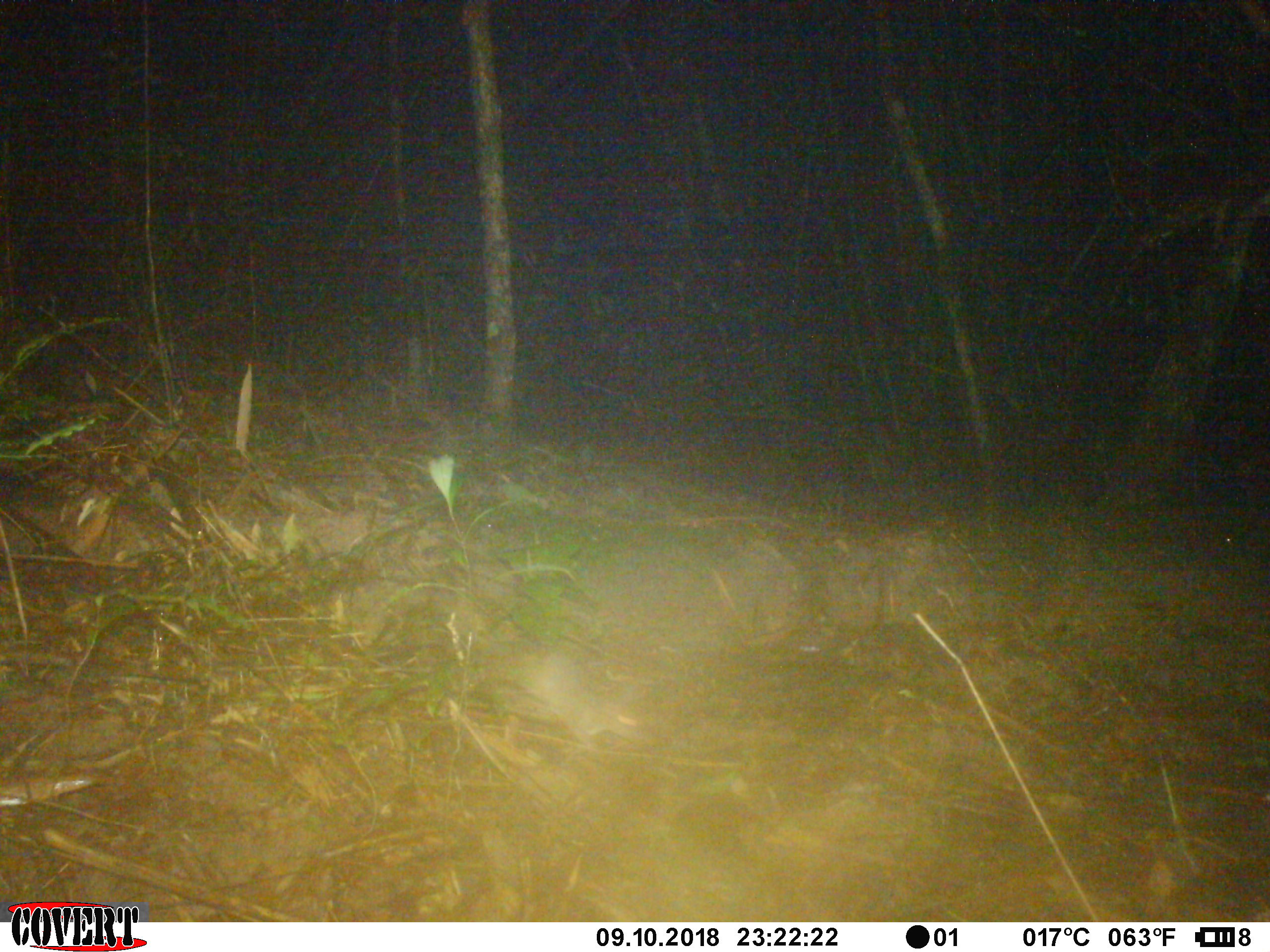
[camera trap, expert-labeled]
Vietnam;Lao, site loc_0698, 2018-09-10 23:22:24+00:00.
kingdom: Animalia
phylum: Chordata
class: Mammalia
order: Rodentia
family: Muridae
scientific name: Muridae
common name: old-world mice and rats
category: unidentified murid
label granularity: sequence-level